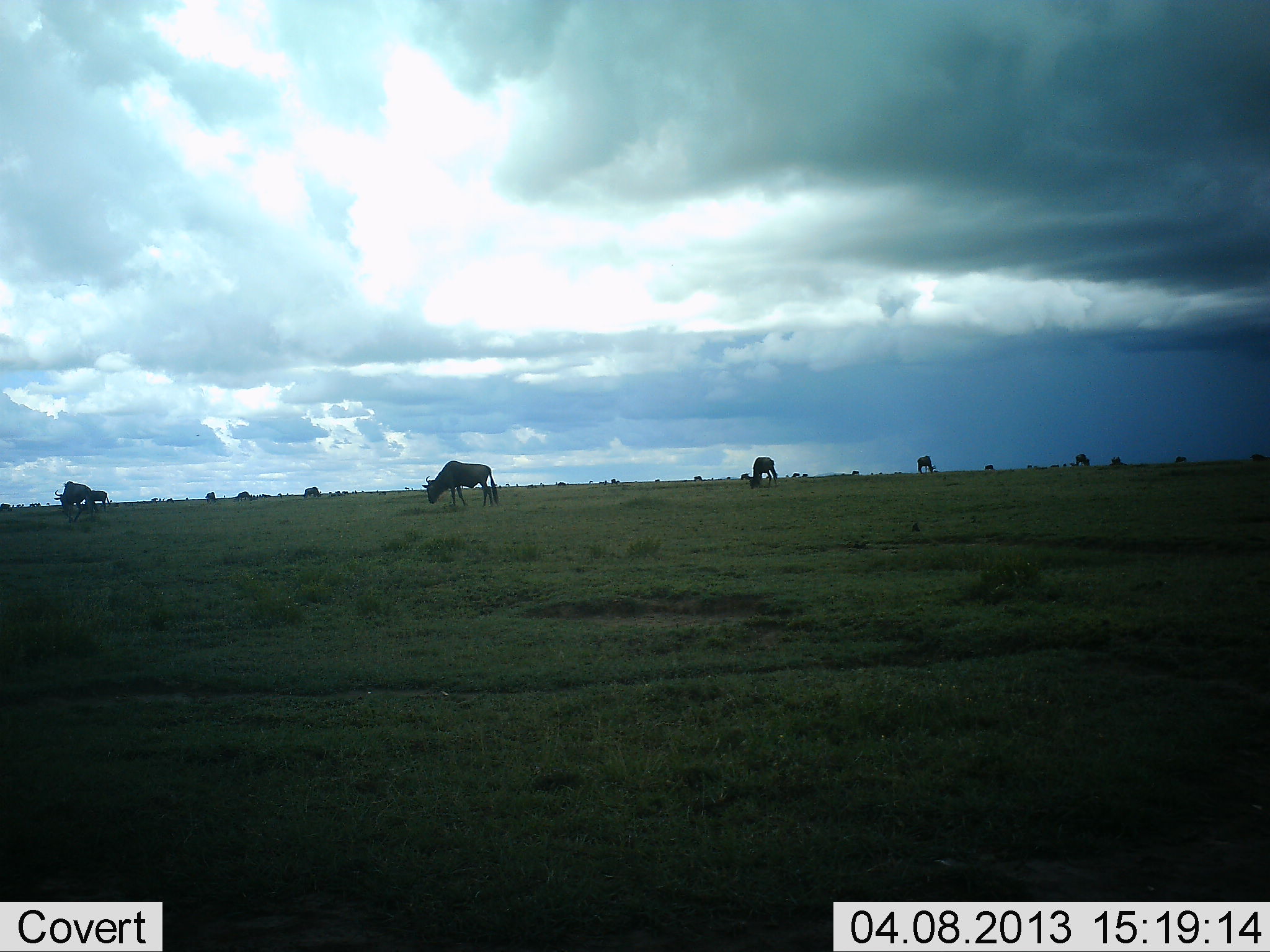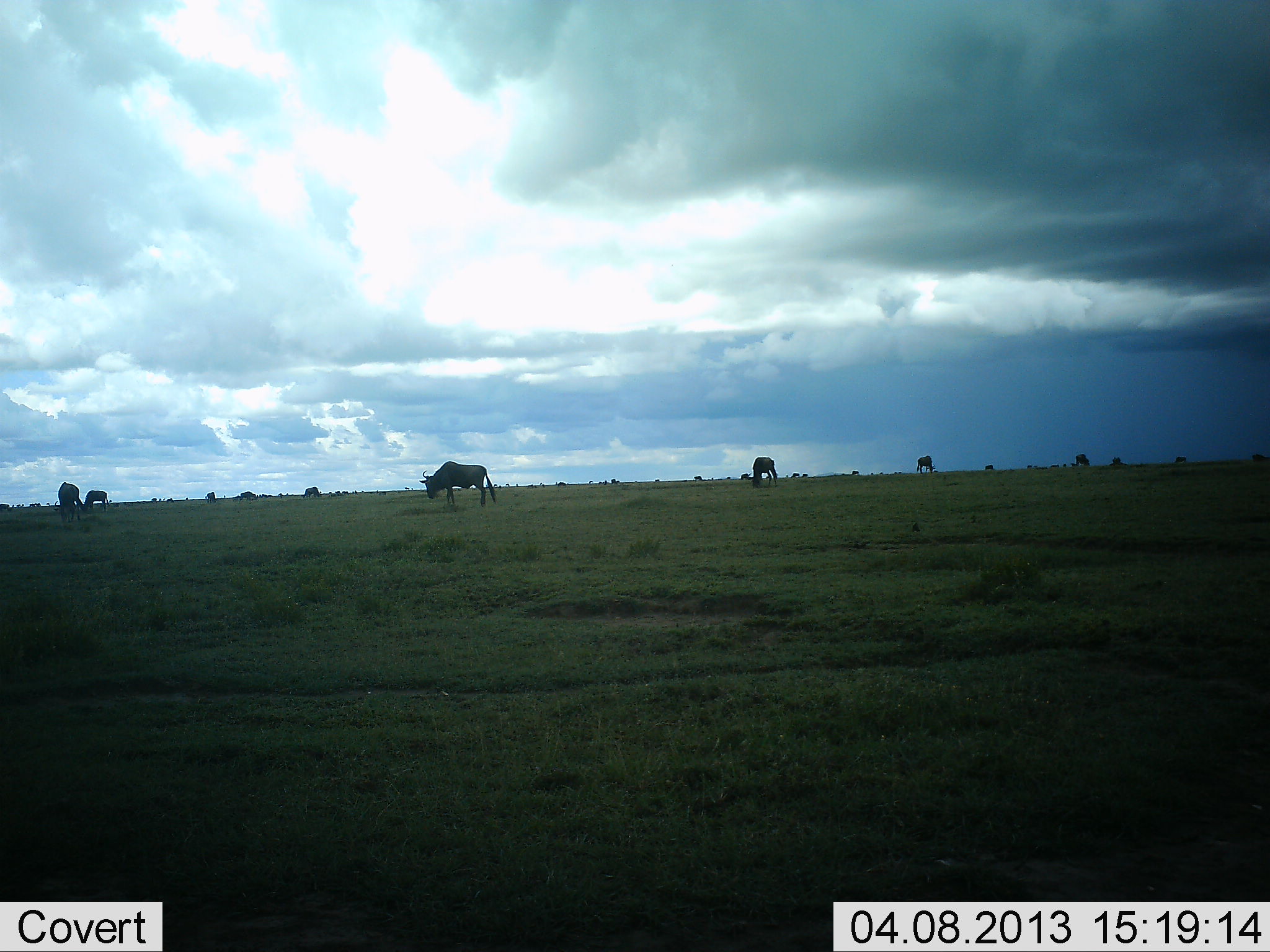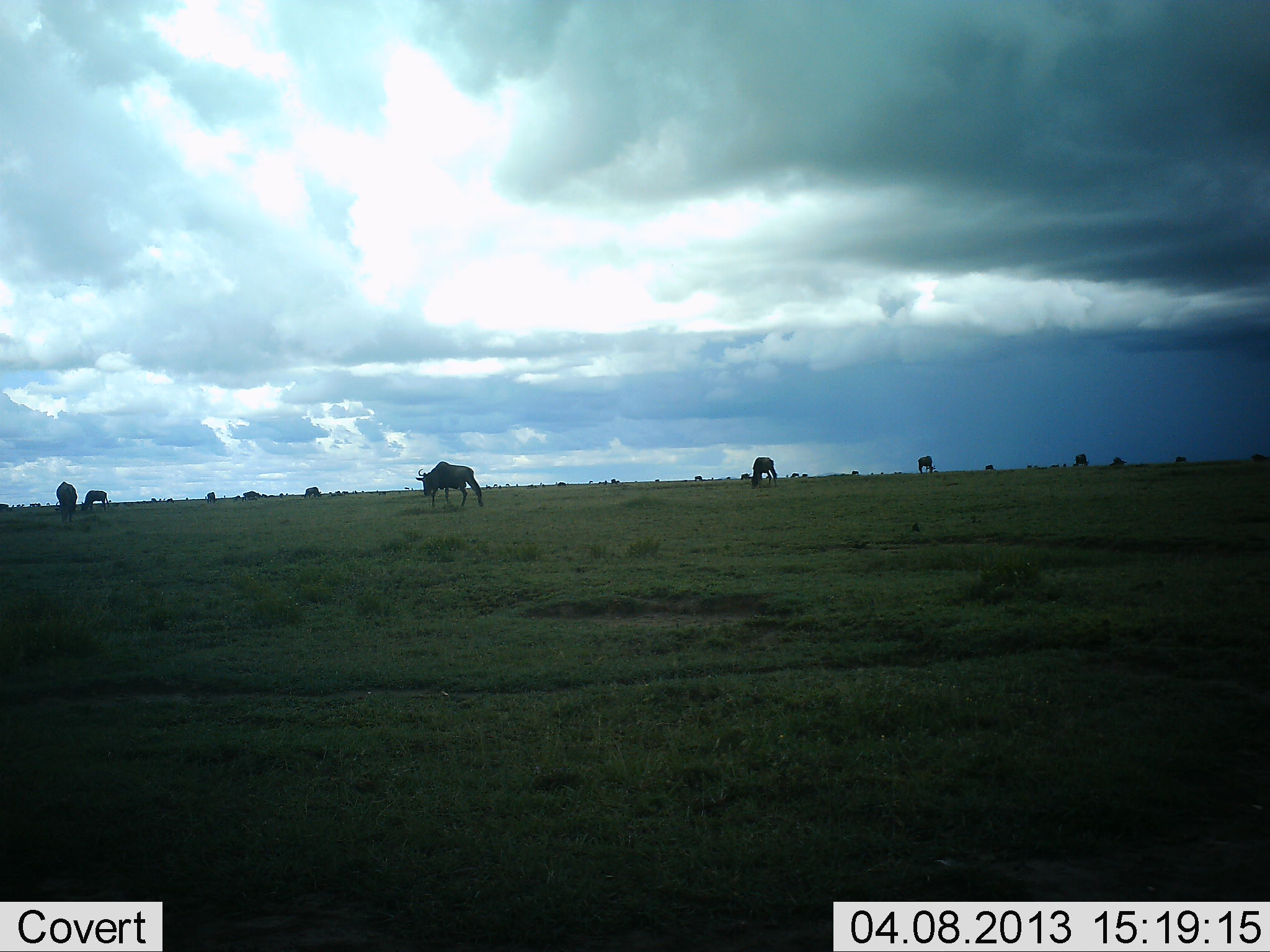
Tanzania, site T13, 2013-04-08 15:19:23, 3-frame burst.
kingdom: Animalia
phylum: Chordata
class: Mammalia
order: Artiodactyla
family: Bovidae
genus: Connochaetes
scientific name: Connochaetes taurinus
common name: blue wildebeest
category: wildebeest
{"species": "wildebeest (blue wildebeest) (Connochaetes taurinus)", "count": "11-50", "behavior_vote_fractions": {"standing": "46%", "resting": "8%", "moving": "27%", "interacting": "8%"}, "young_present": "0%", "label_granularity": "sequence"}